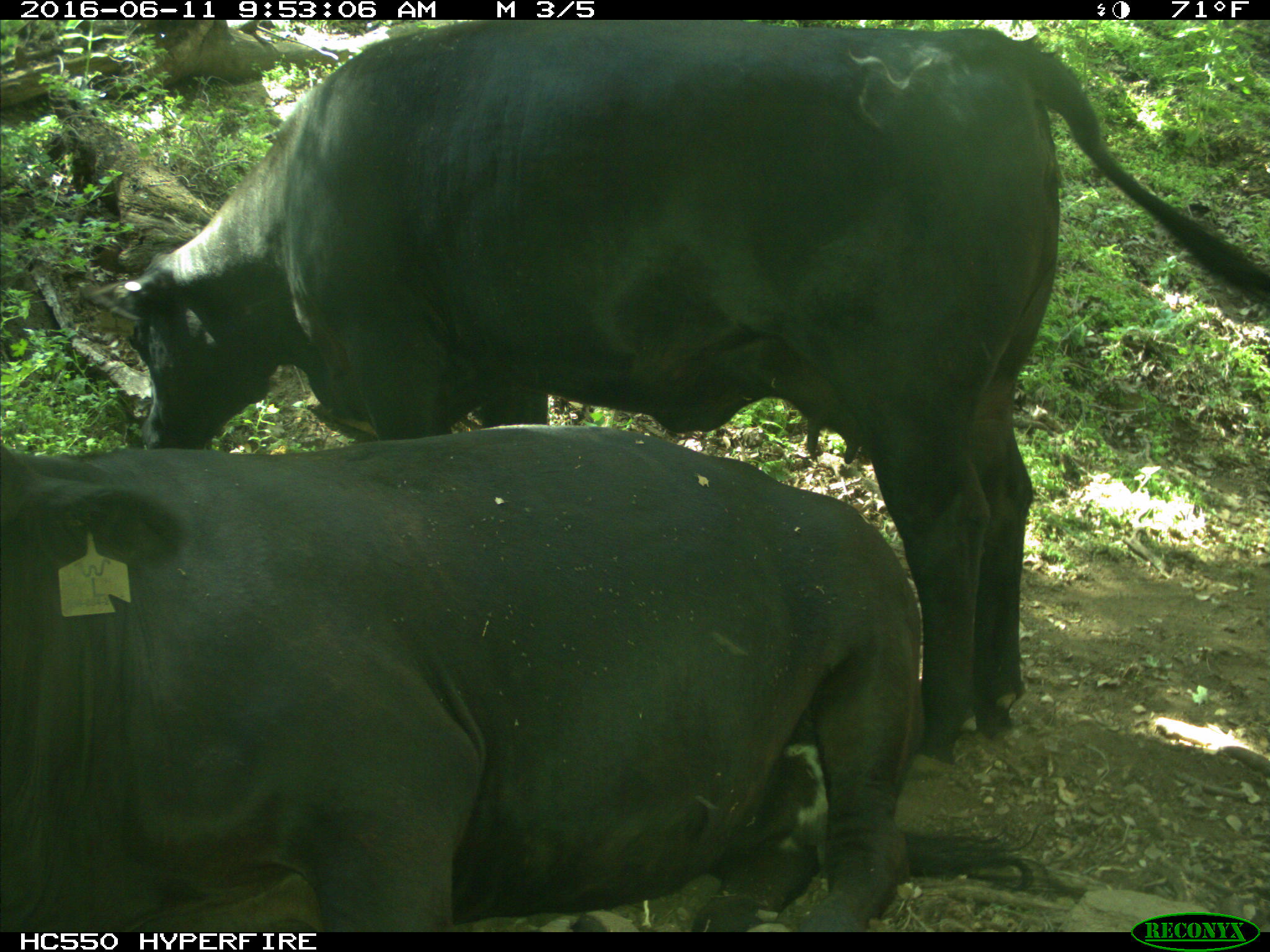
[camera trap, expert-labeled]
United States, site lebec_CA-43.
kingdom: Animalia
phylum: Chordata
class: Mammalia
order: Artiodactyla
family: Bovidae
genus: Bos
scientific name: Bos taurus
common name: domestic cow